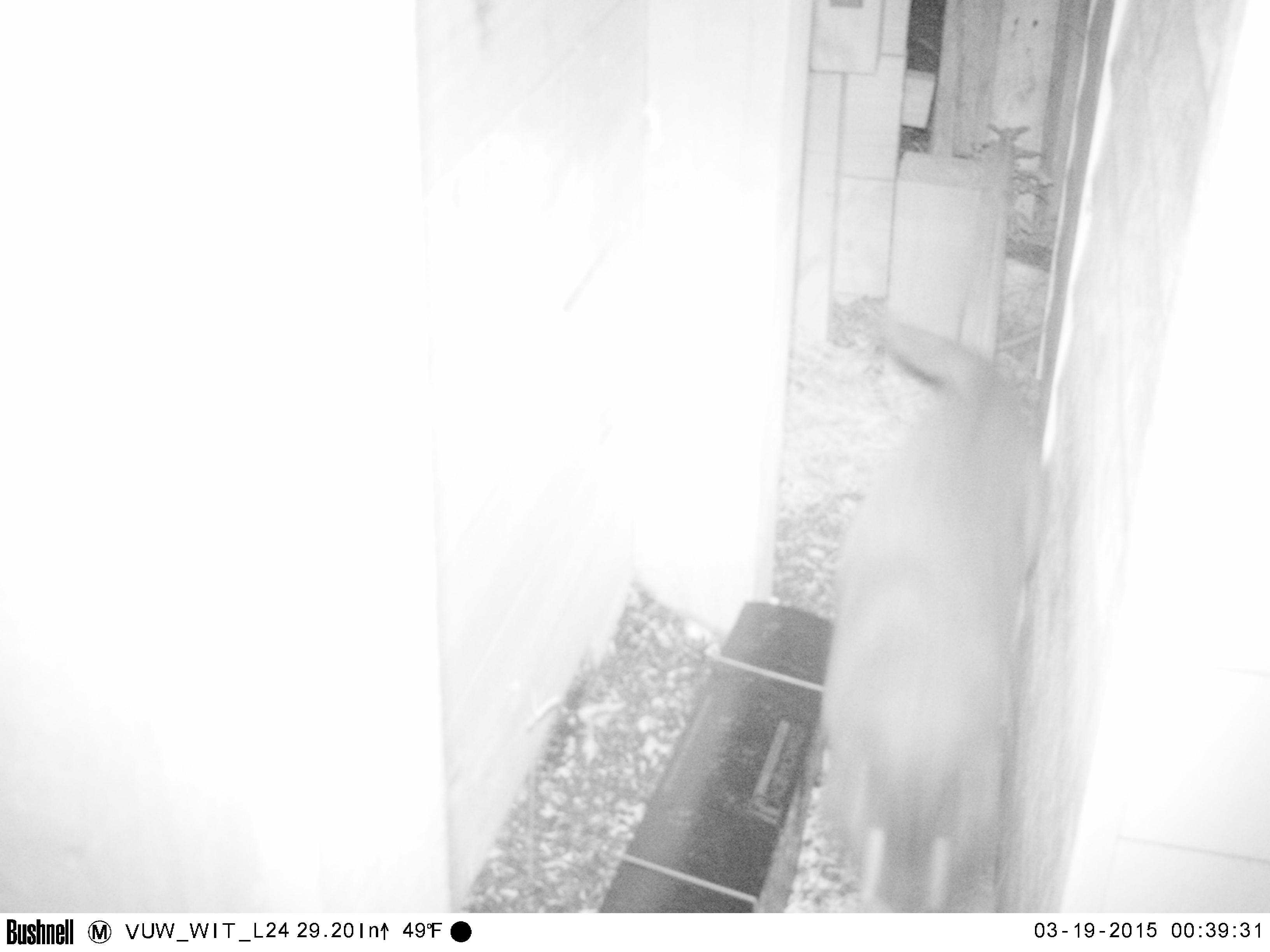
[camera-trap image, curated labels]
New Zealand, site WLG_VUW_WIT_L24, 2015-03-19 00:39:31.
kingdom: Animalia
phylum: Chordata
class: Mammalia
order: Carnivora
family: Felidae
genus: Felis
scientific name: Felis catus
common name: domestic cat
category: cat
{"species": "cat (domestic cat) (Felis catus)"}